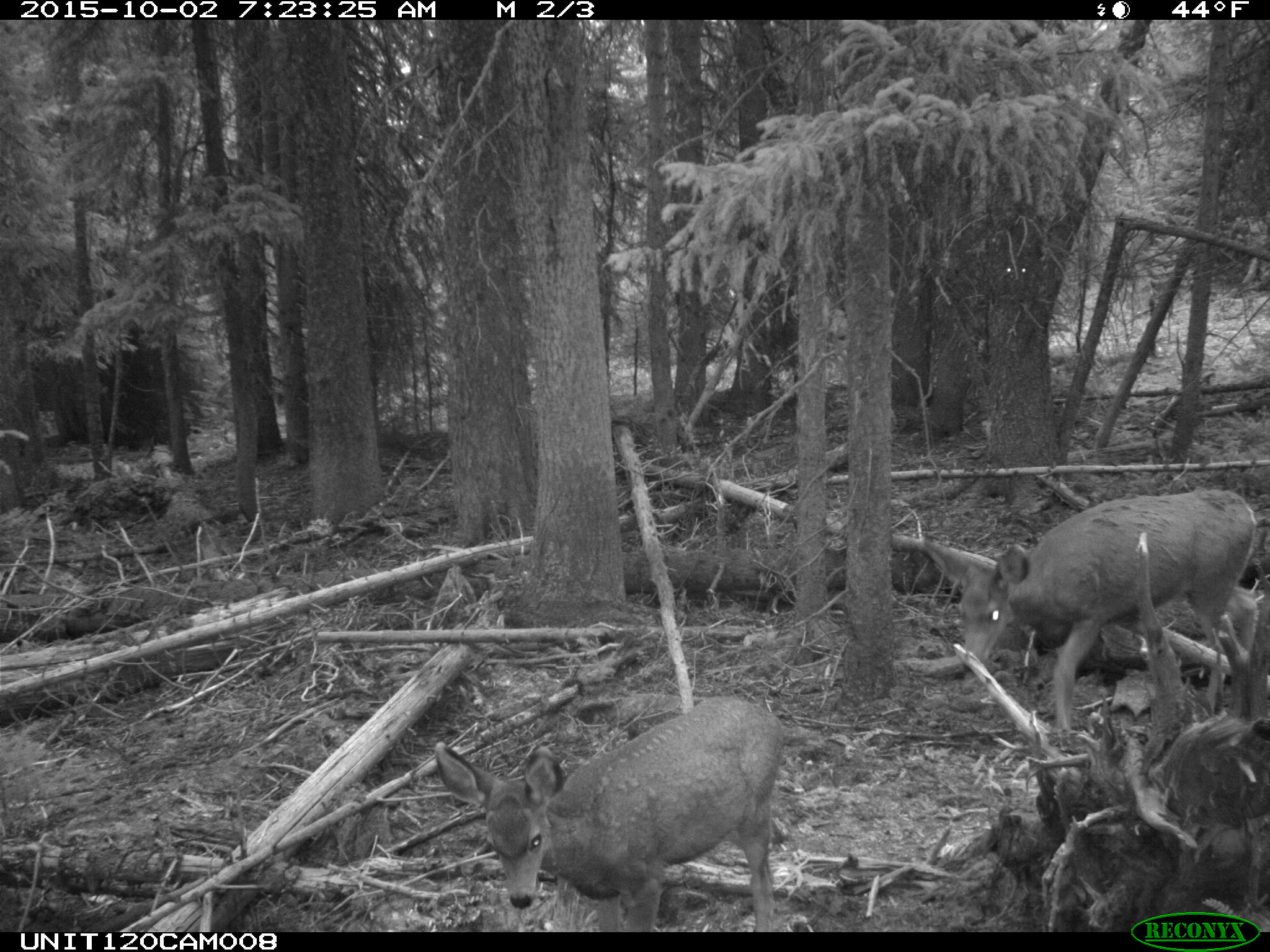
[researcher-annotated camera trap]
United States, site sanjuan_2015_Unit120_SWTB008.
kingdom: Animalia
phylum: Chordata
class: Mammalia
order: Artiodactyla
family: Cervidae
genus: Odocoileus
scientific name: Odocoileus hemionus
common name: mule deer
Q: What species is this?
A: Odocoileus hemionus (mule deer).